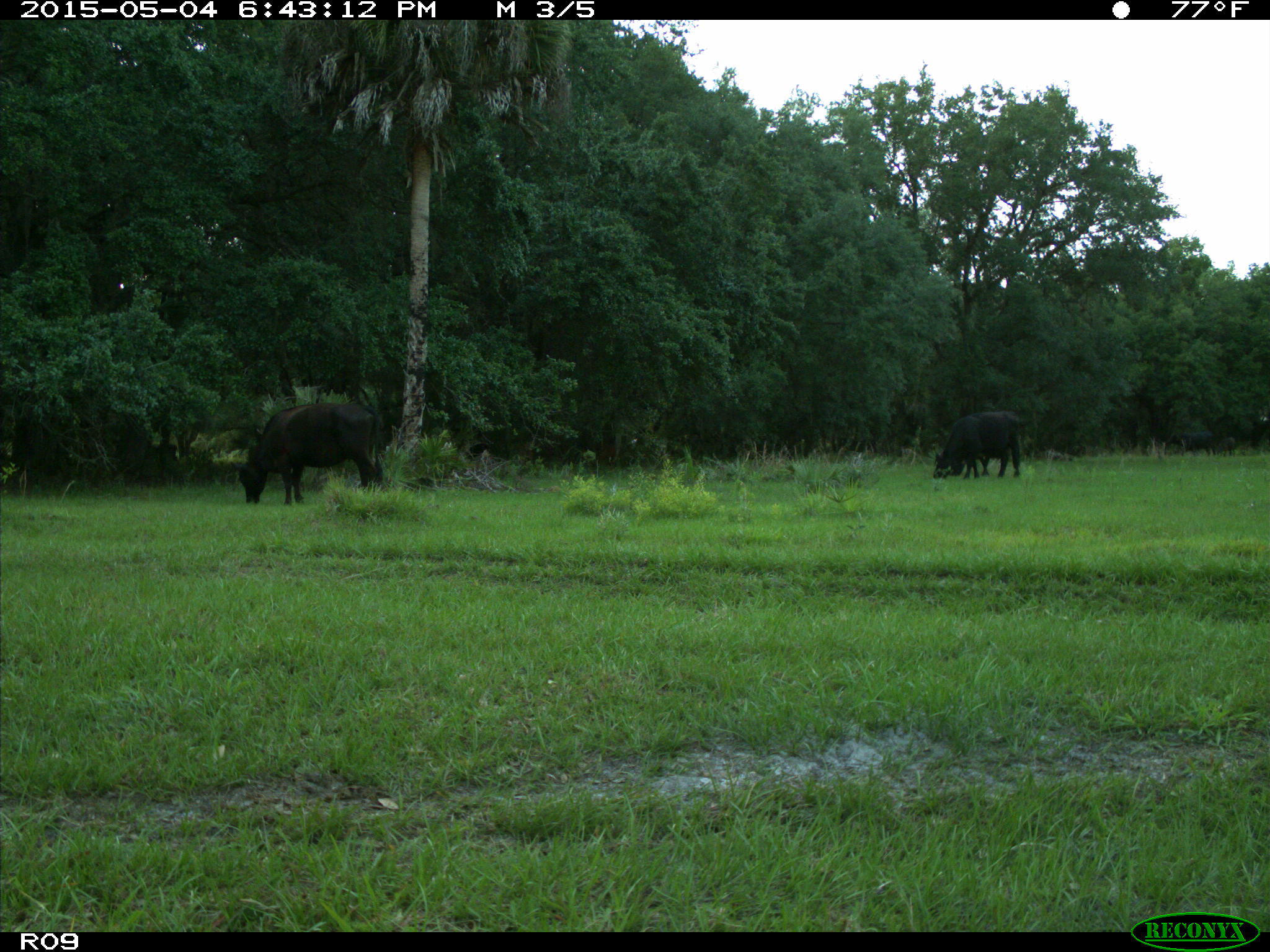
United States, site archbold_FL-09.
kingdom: Animalia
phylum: Chordata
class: Mammalia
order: Artiodactyla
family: Bovidae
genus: Bos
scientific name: Bos taurus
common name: domestic cow